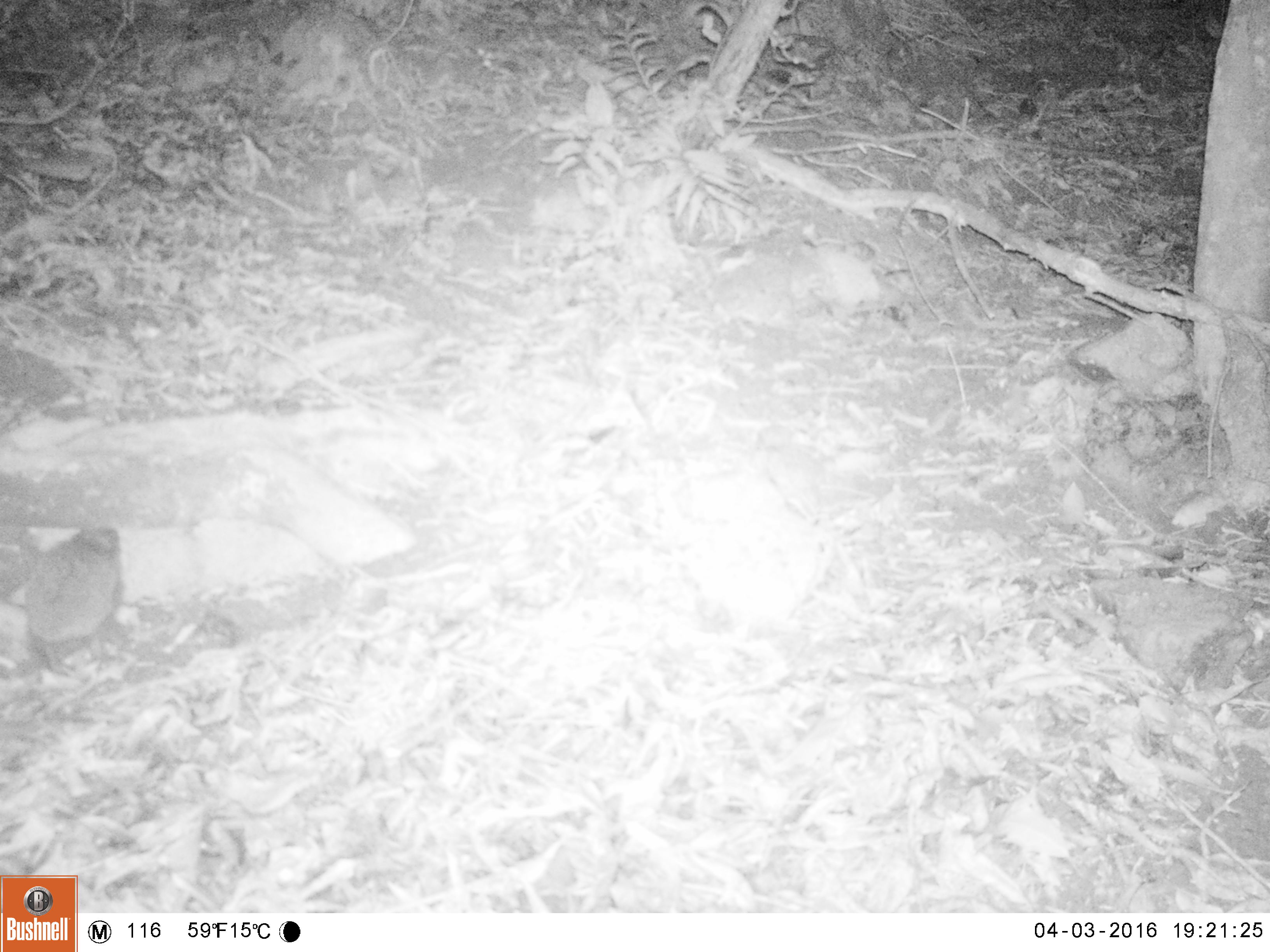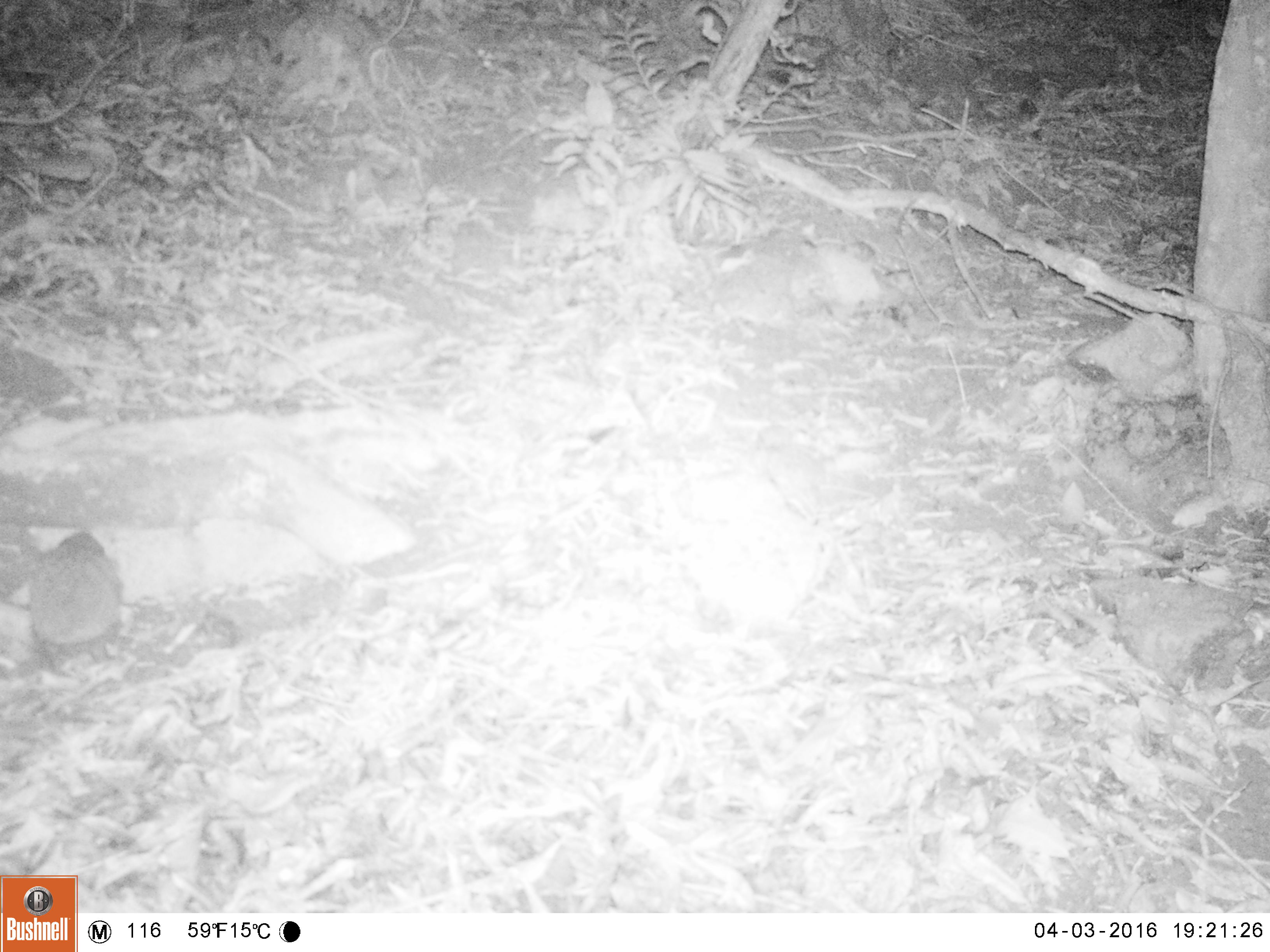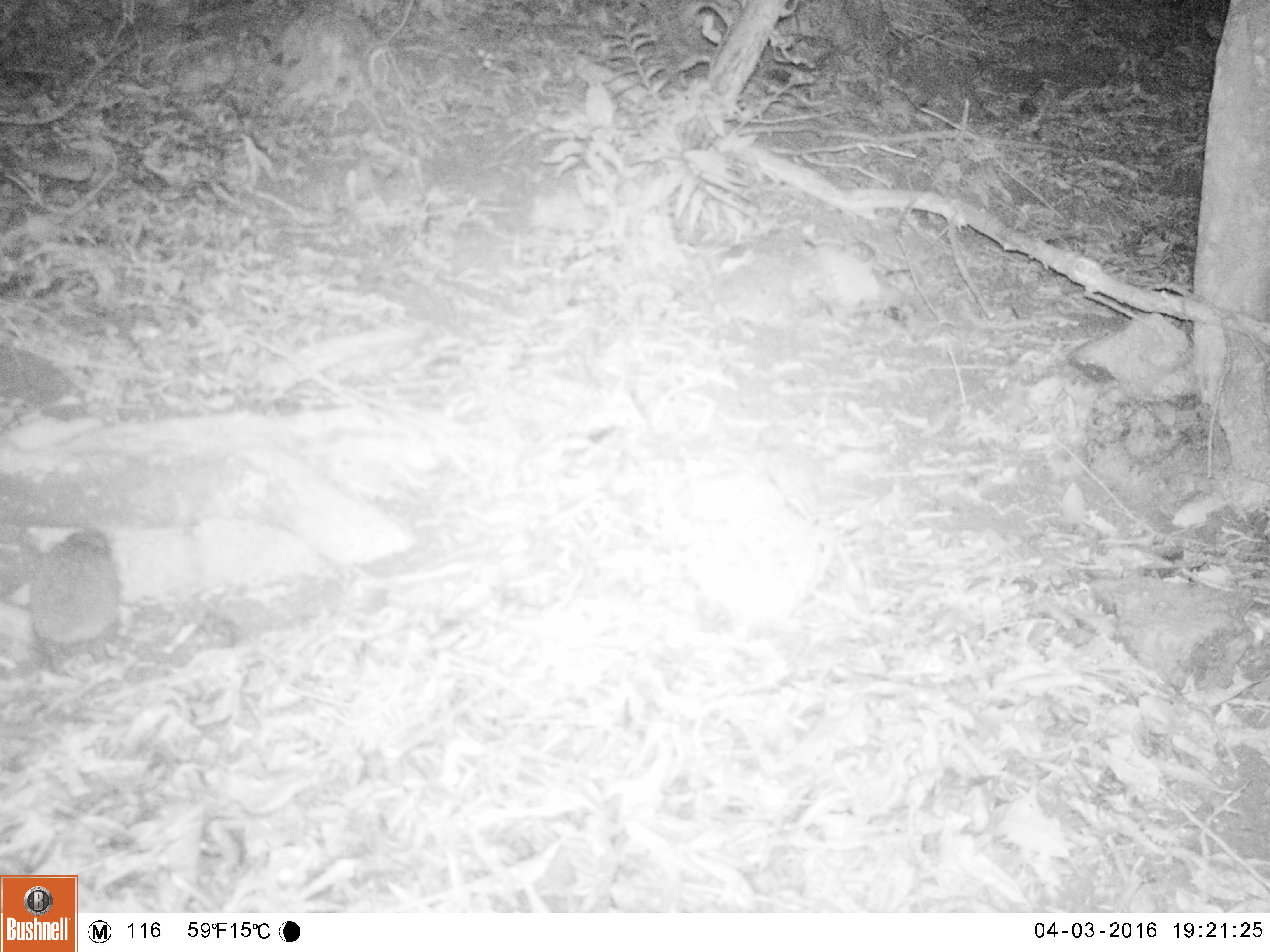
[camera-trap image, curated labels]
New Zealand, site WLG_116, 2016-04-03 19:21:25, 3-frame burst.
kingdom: Animalia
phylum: Chordata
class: Mammalia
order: Eulipotyphla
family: Erinaceidae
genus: Erinaceus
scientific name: Erinaceus europaeus europaeus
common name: european hedgehog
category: hedgehog